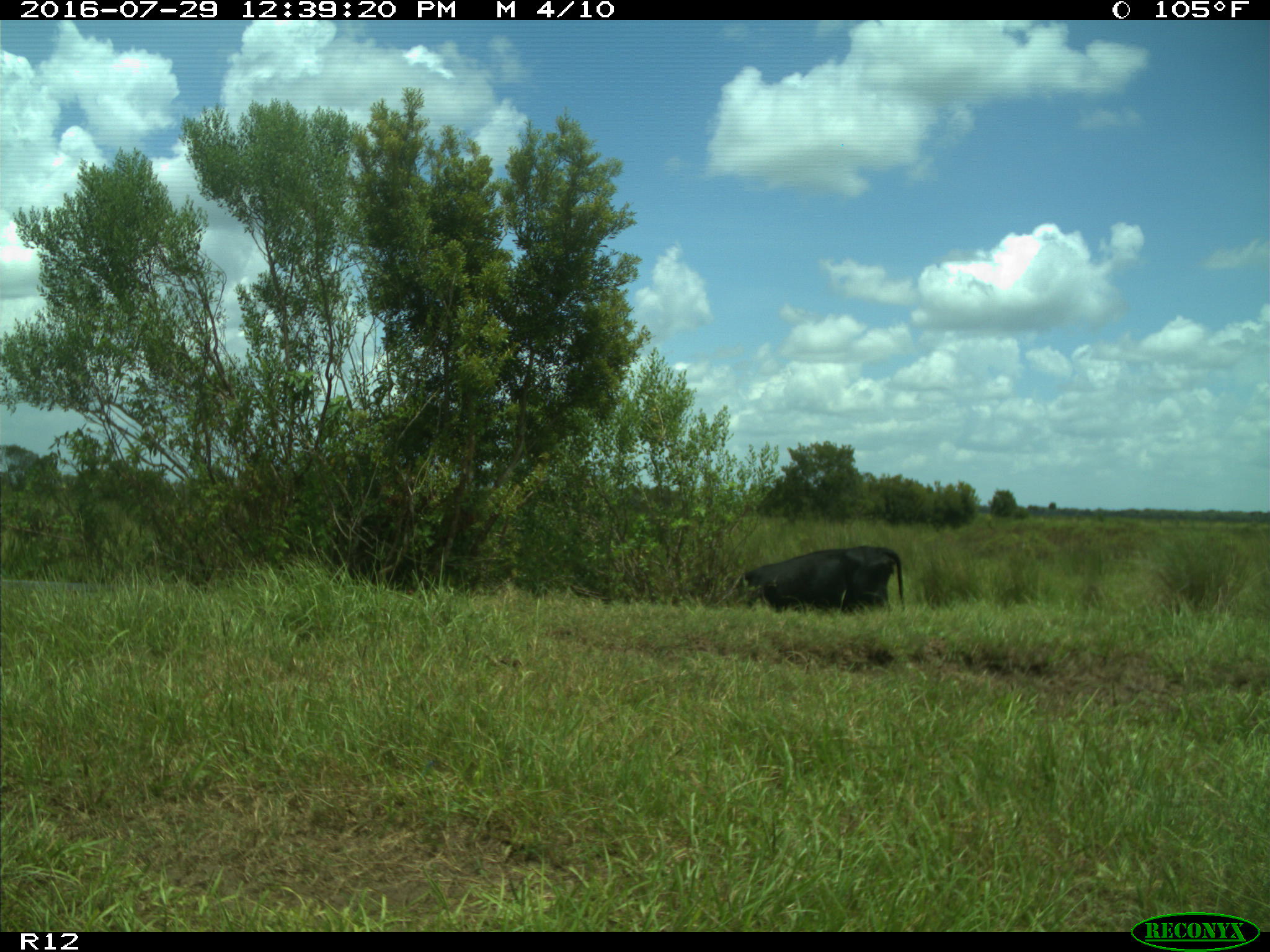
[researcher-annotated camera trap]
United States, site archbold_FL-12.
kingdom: Animalia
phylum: Chordata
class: Mammalia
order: Artiodactyla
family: Bovidae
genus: Bos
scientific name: Bos taurus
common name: domestic cow